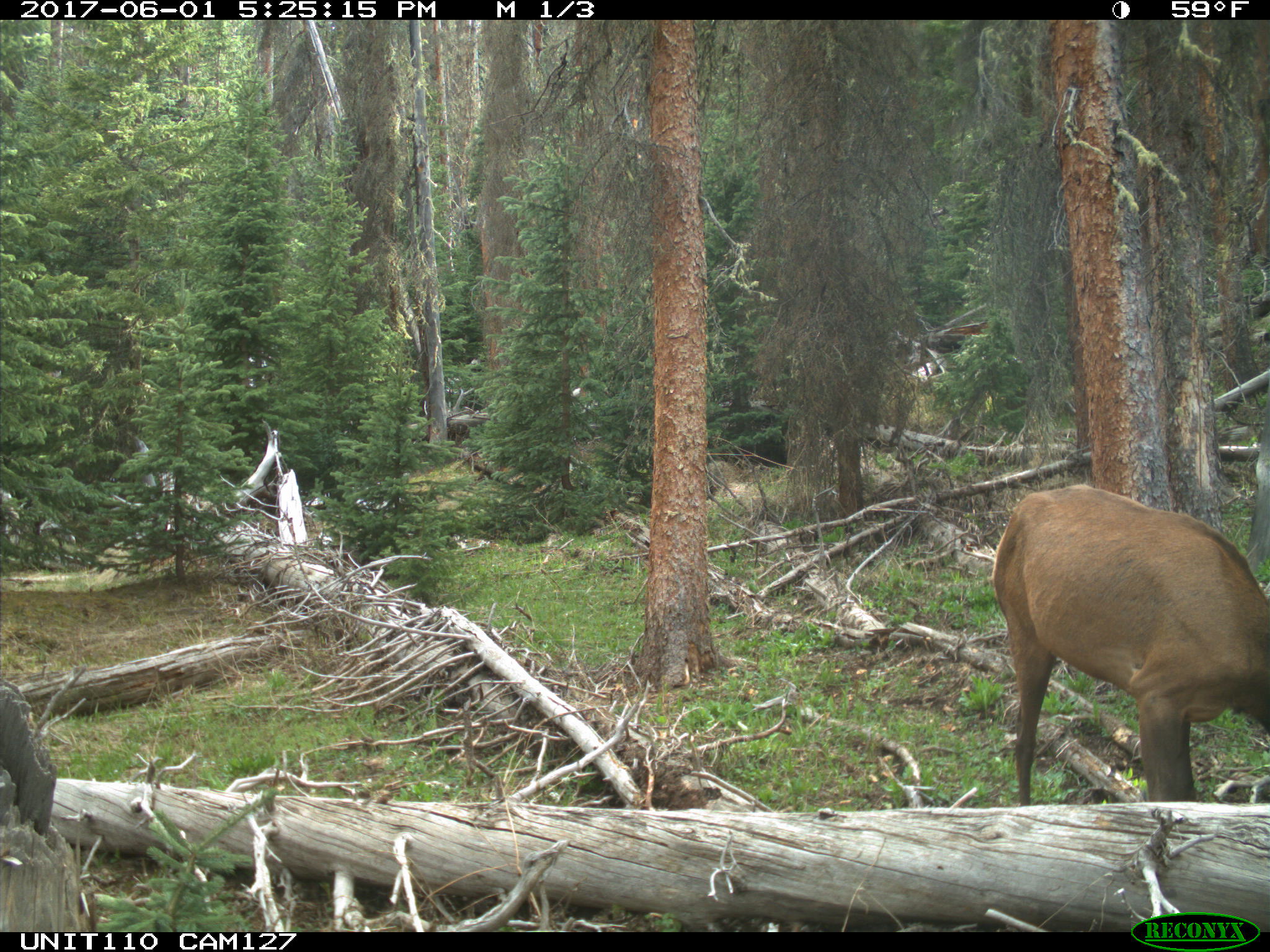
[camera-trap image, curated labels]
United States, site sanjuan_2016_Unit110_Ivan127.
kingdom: Animalia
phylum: Chordata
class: Mammalia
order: Artiodactyla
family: Cervidae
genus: Cervus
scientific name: Cervus elaphus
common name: red deer